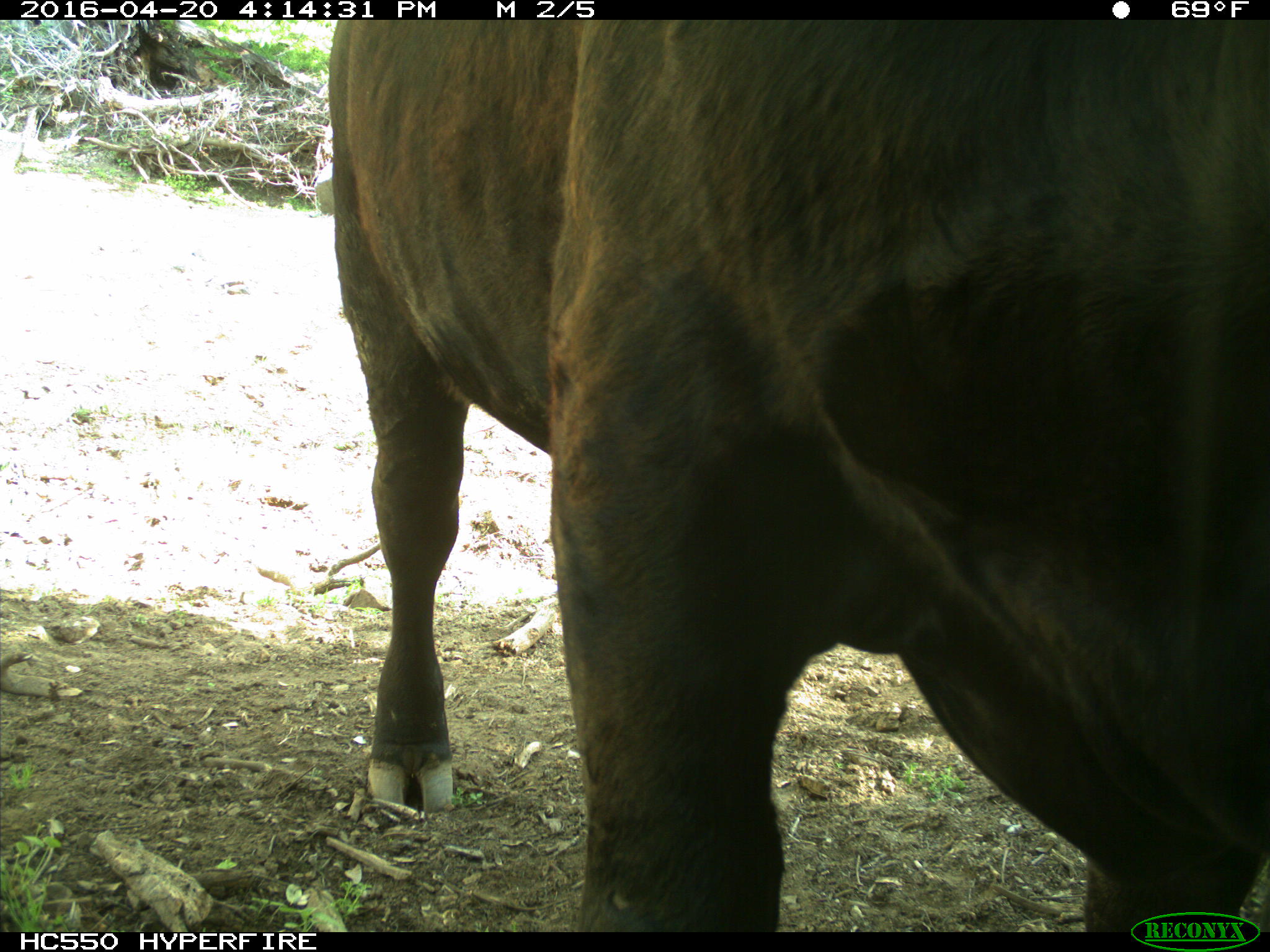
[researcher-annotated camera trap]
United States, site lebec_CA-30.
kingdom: Animalia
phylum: Chordata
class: Mammalia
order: Artiodactyla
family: Bovidae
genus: Bos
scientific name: Bos taurus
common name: domestic cow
Bos taurus (domestic cow).